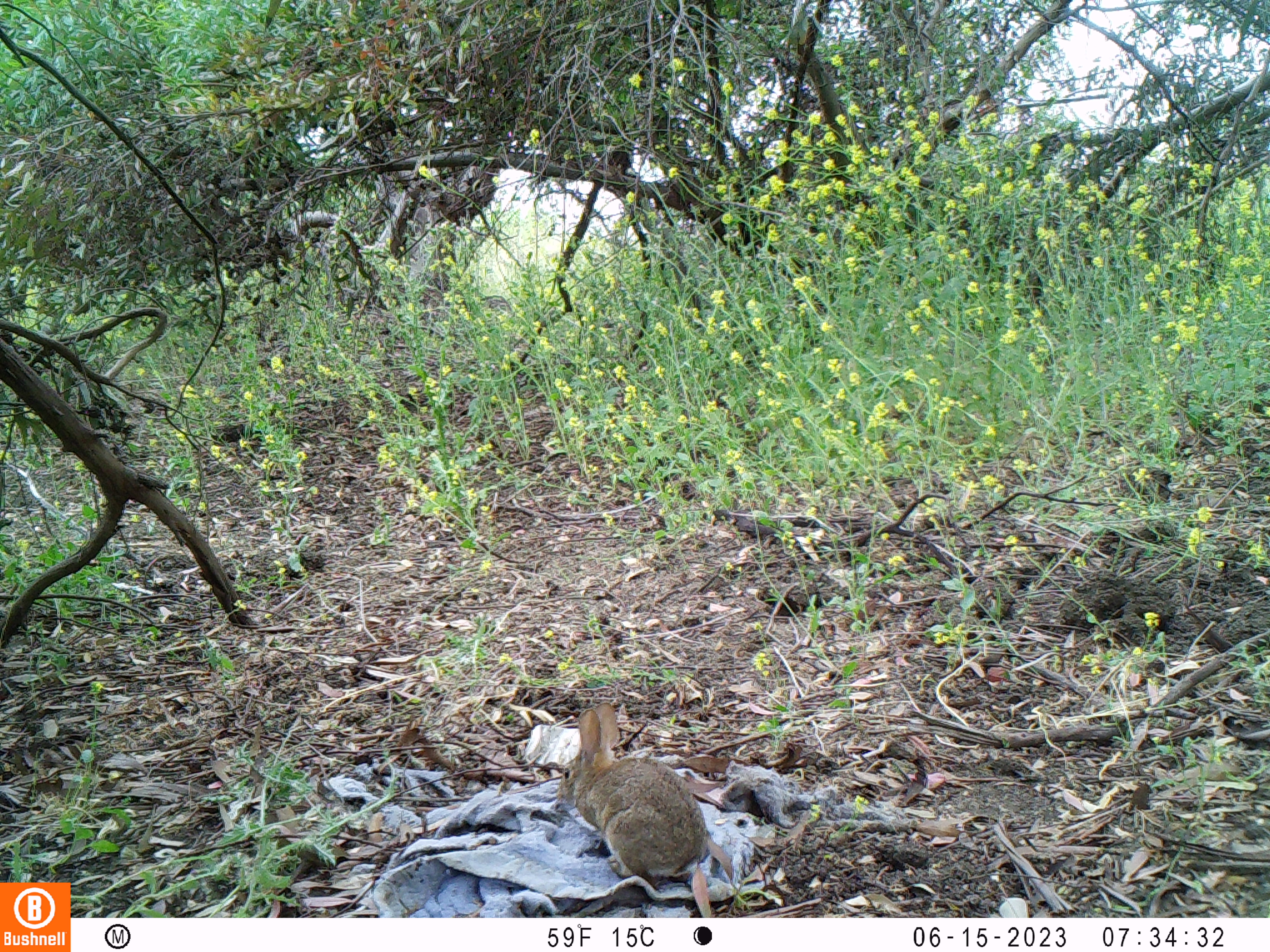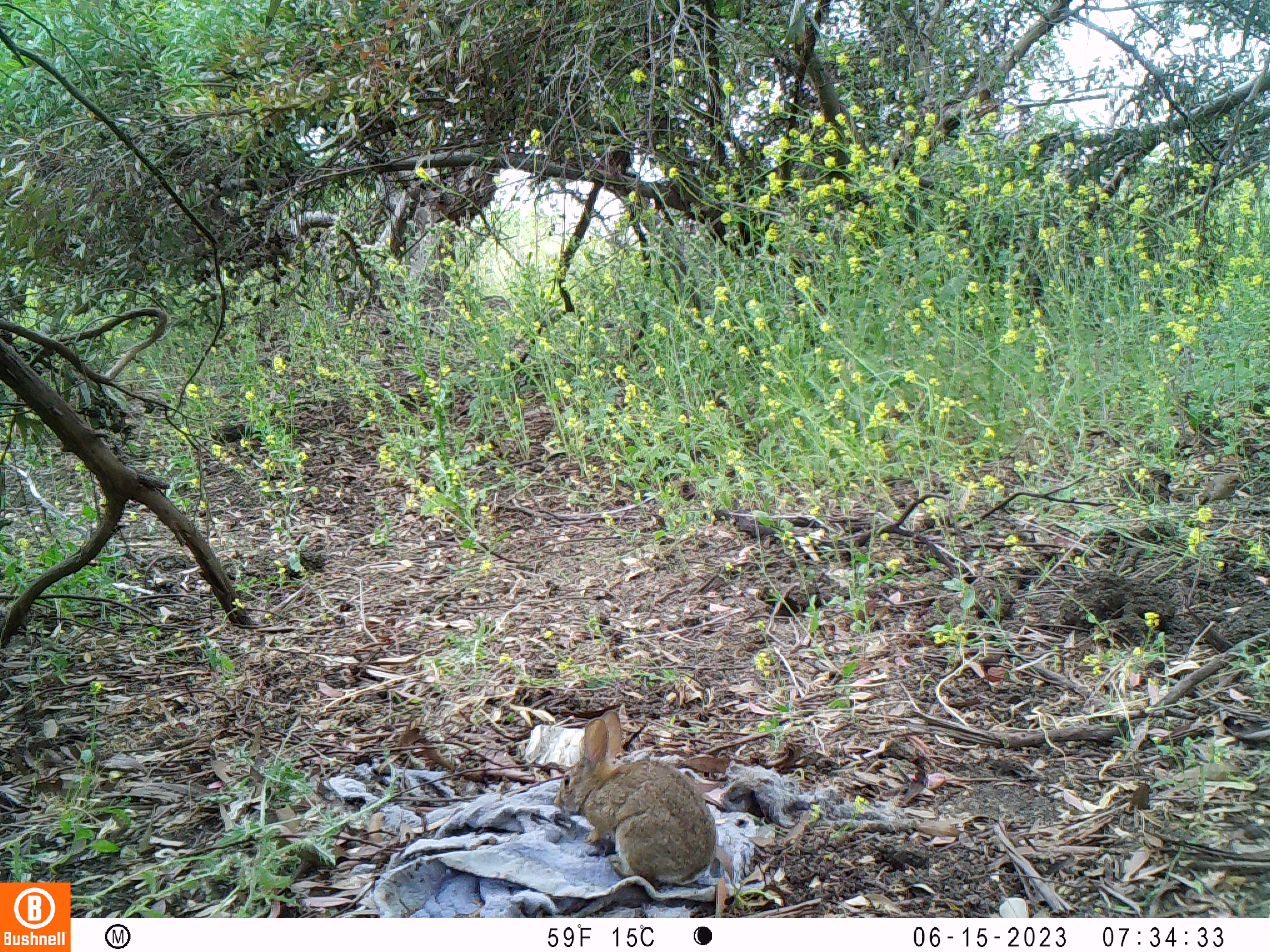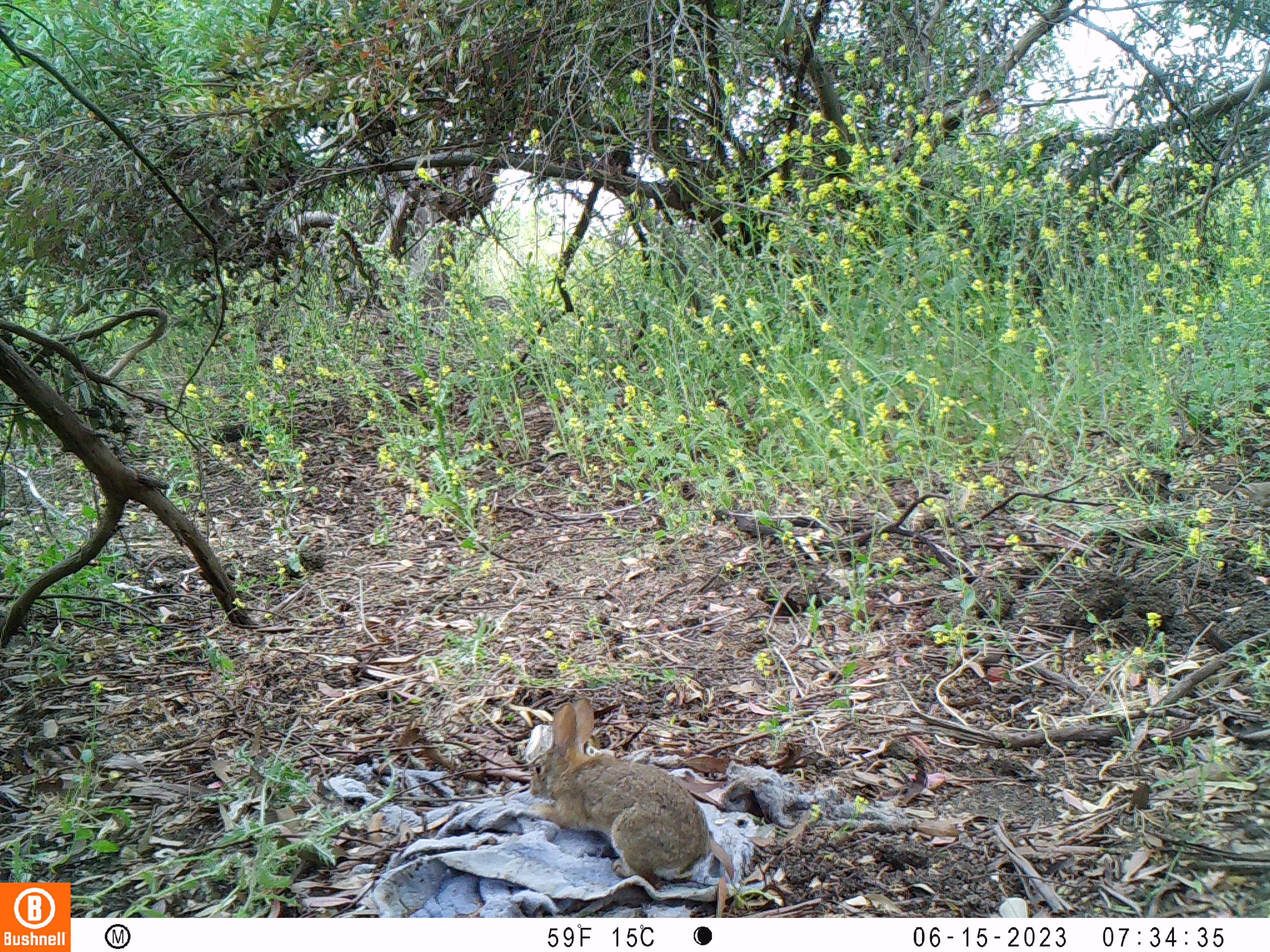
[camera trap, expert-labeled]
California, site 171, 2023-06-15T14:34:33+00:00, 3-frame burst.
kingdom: Animalia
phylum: Chordata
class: Mammalia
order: Lagomorpha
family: Leporidae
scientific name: Leporidae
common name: rabbit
Rabbit (Leporidae).